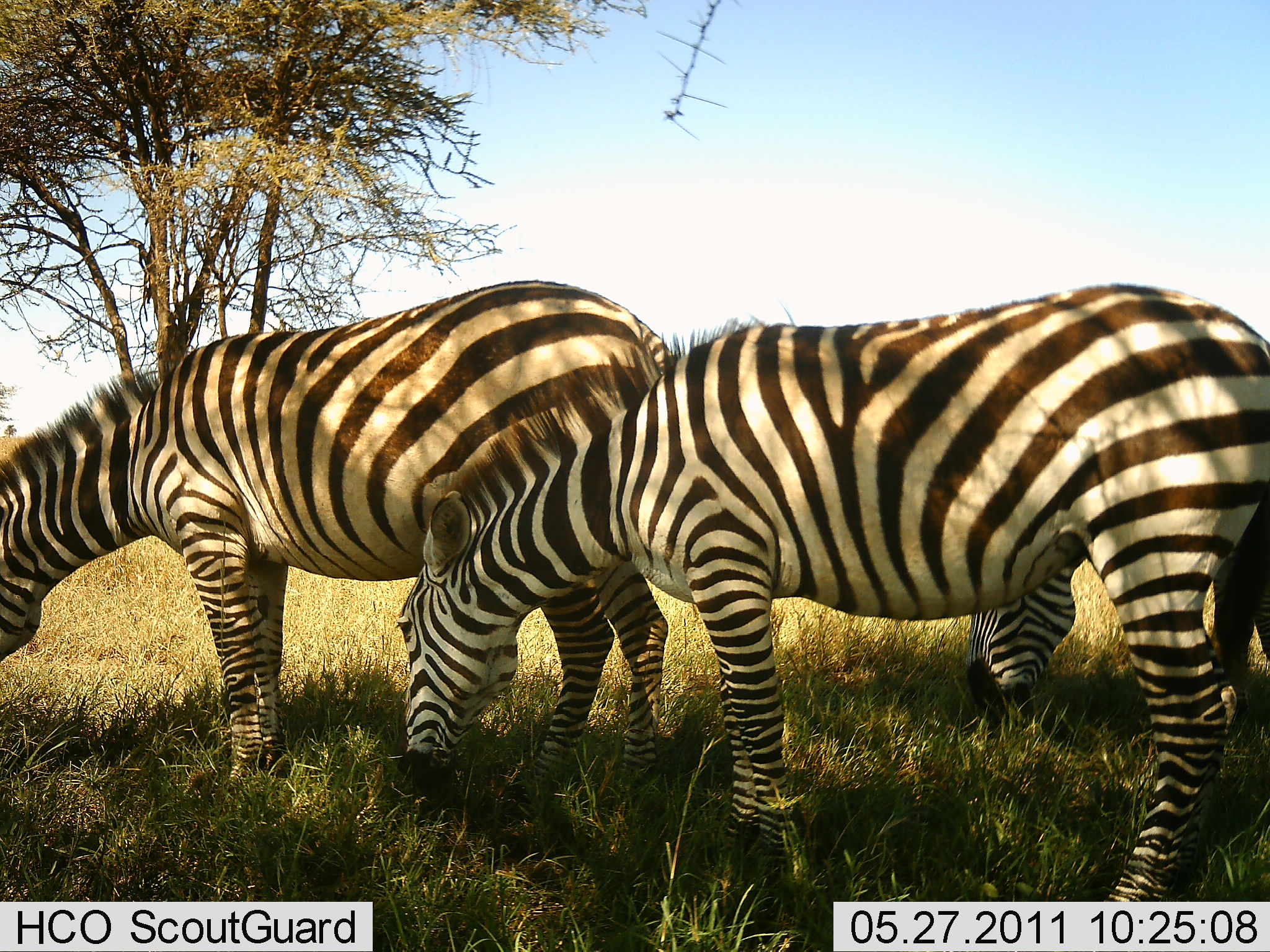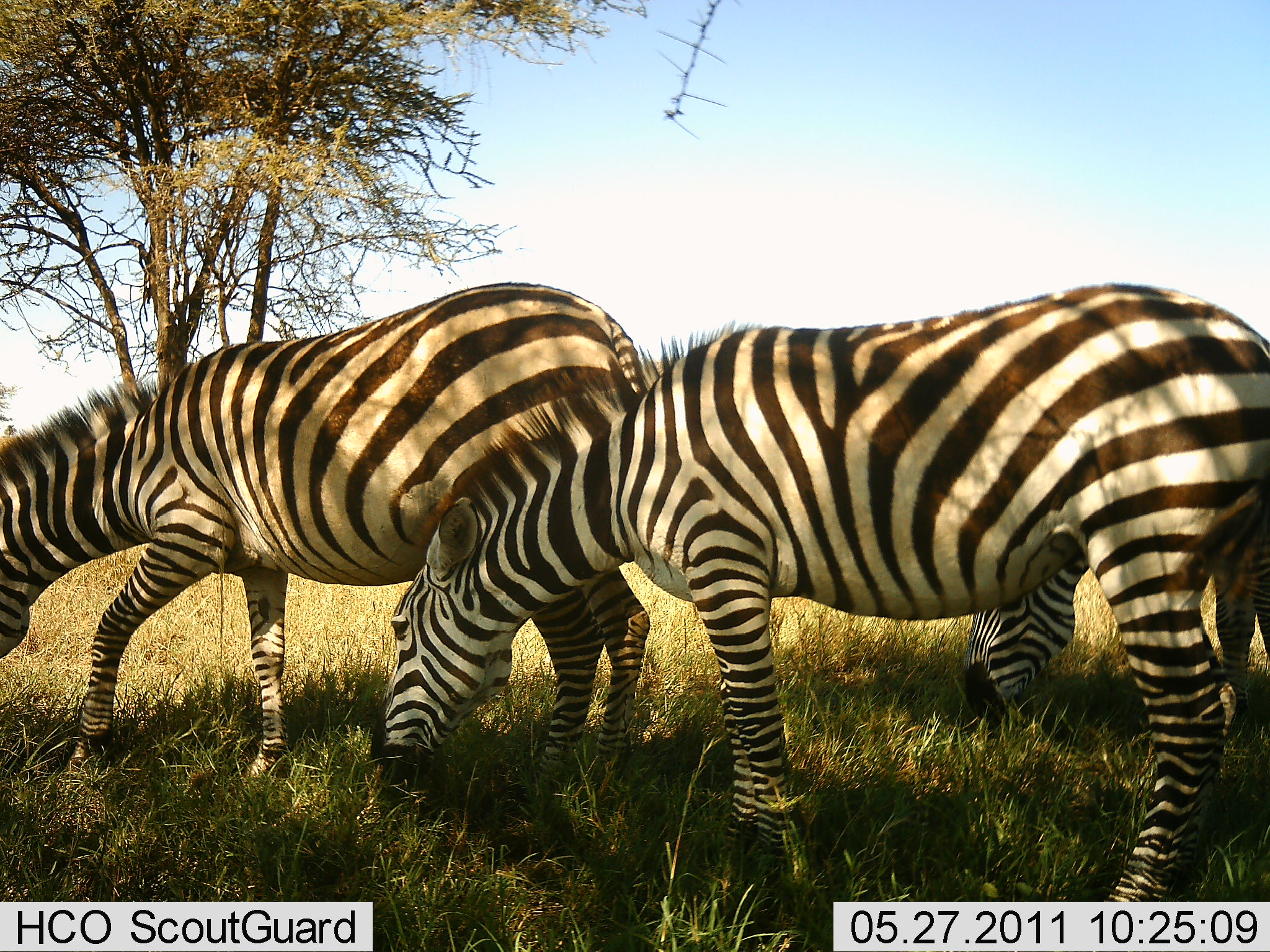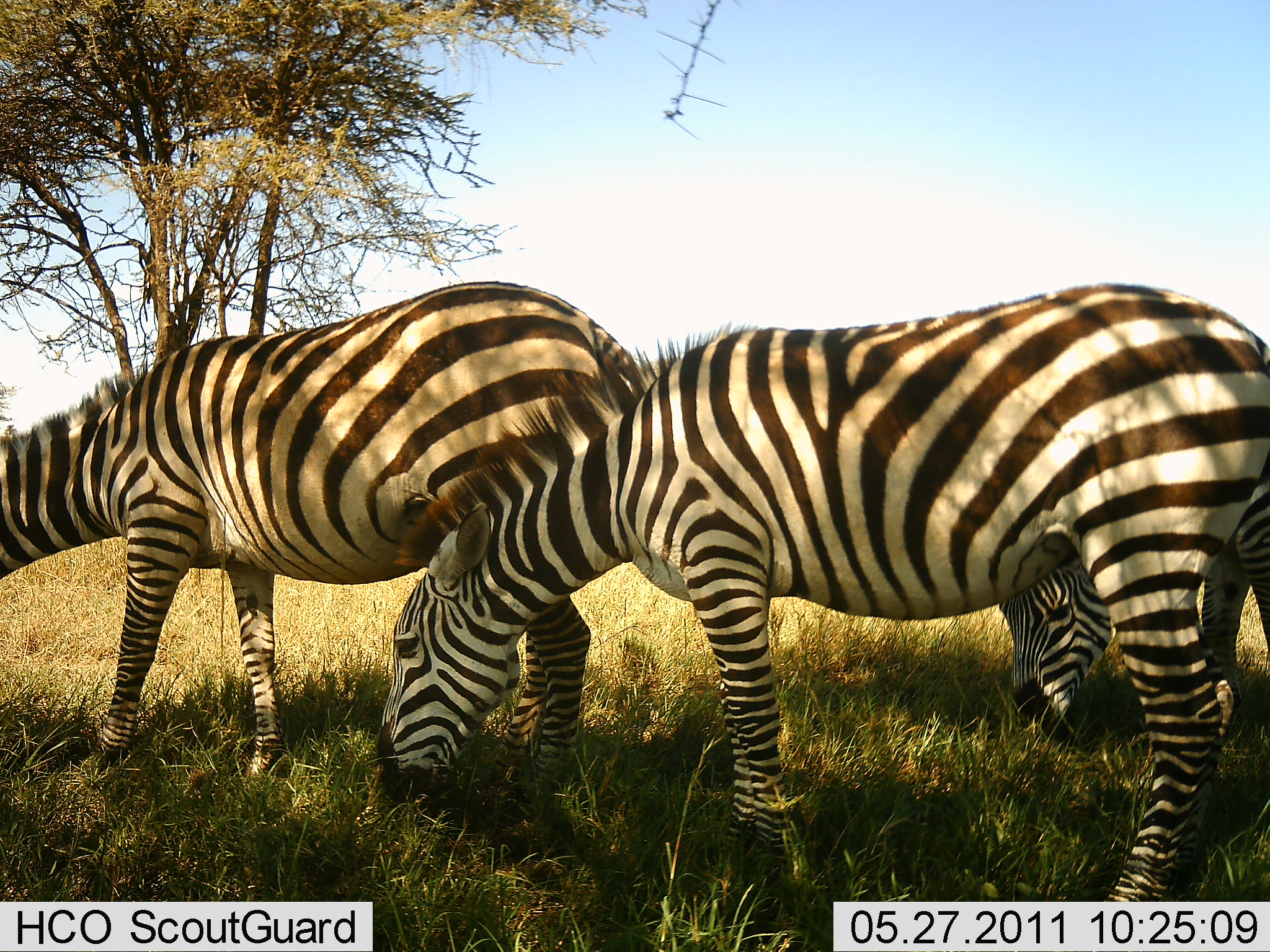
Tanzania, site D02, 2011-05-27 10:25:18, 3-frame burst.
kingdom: Animalia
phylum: Chordata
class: Mammalia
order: Perissodactyla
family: Equidae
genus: Equus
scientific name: Equus quagga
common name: plains zebra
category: zebra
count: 3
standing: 33%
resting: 0%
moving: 0%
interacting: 0%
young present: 0%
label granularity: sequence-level